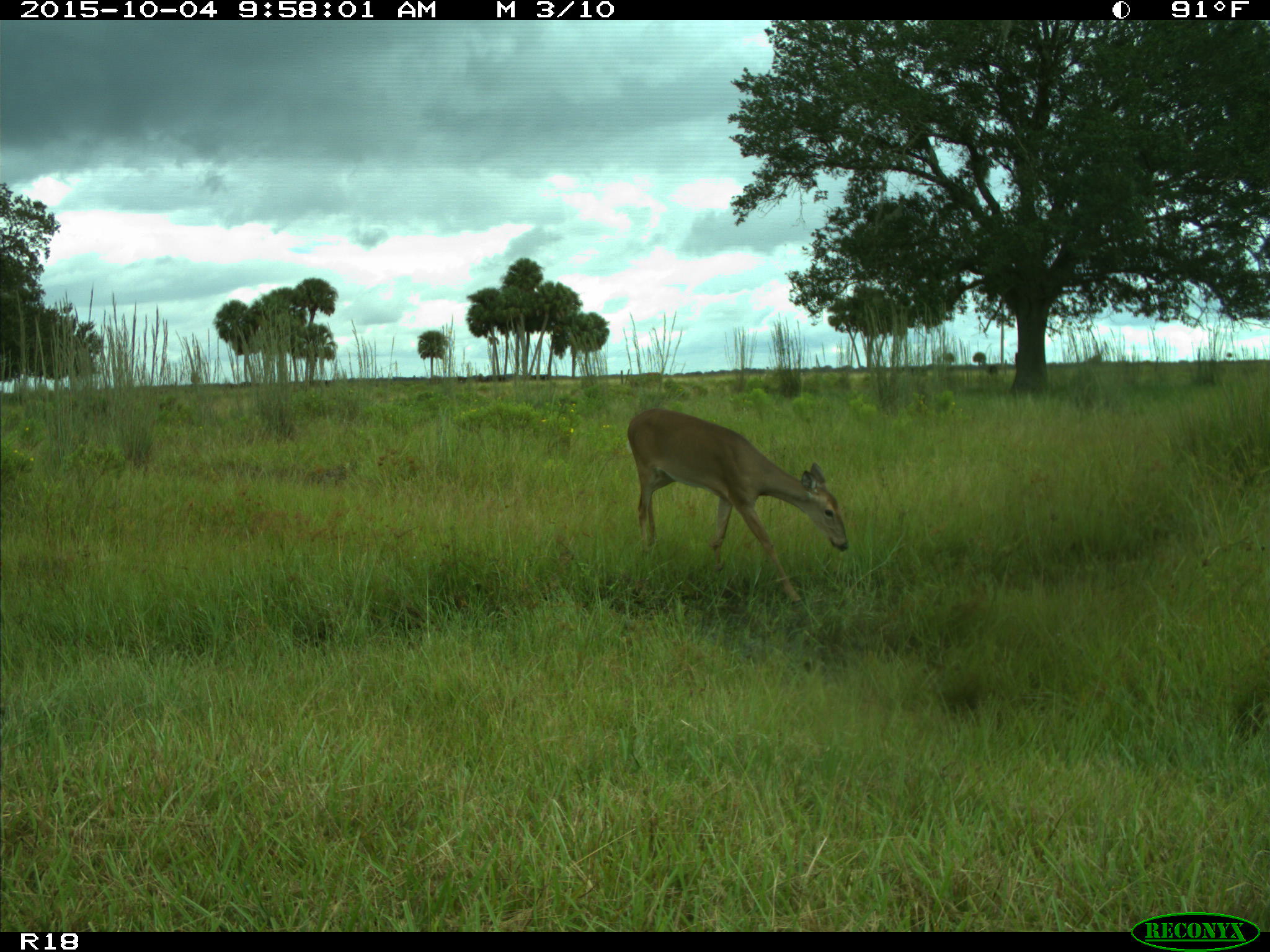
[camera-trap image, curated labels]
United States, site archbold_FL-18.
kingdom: Animalia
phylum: Chordata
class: Mammalia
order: Artiodactyla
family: Cervidae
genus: Odocoileus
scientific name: Odocoileus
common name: deer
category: unidentified deer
Unidentified deer (deer) (Odocoileus).